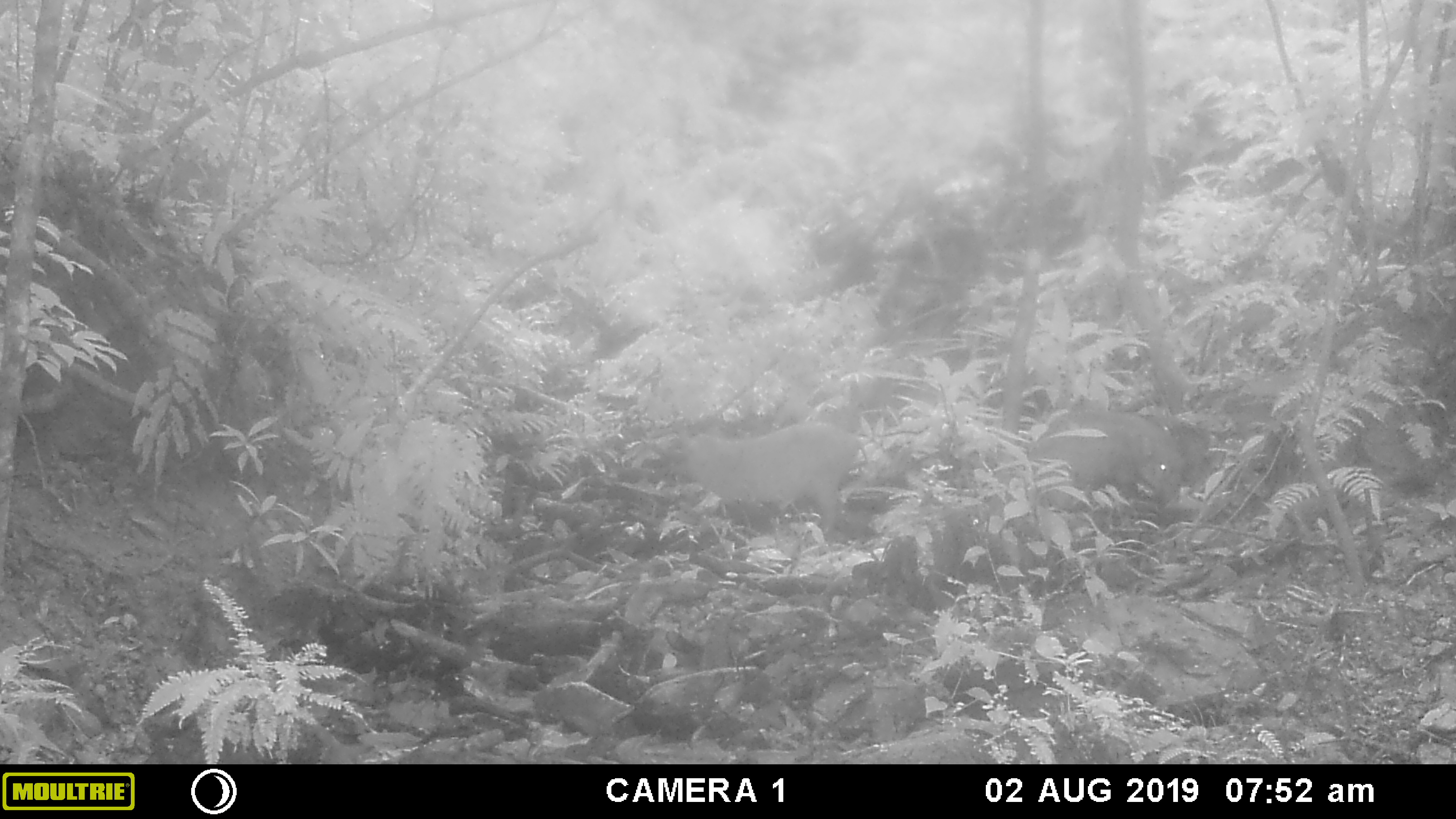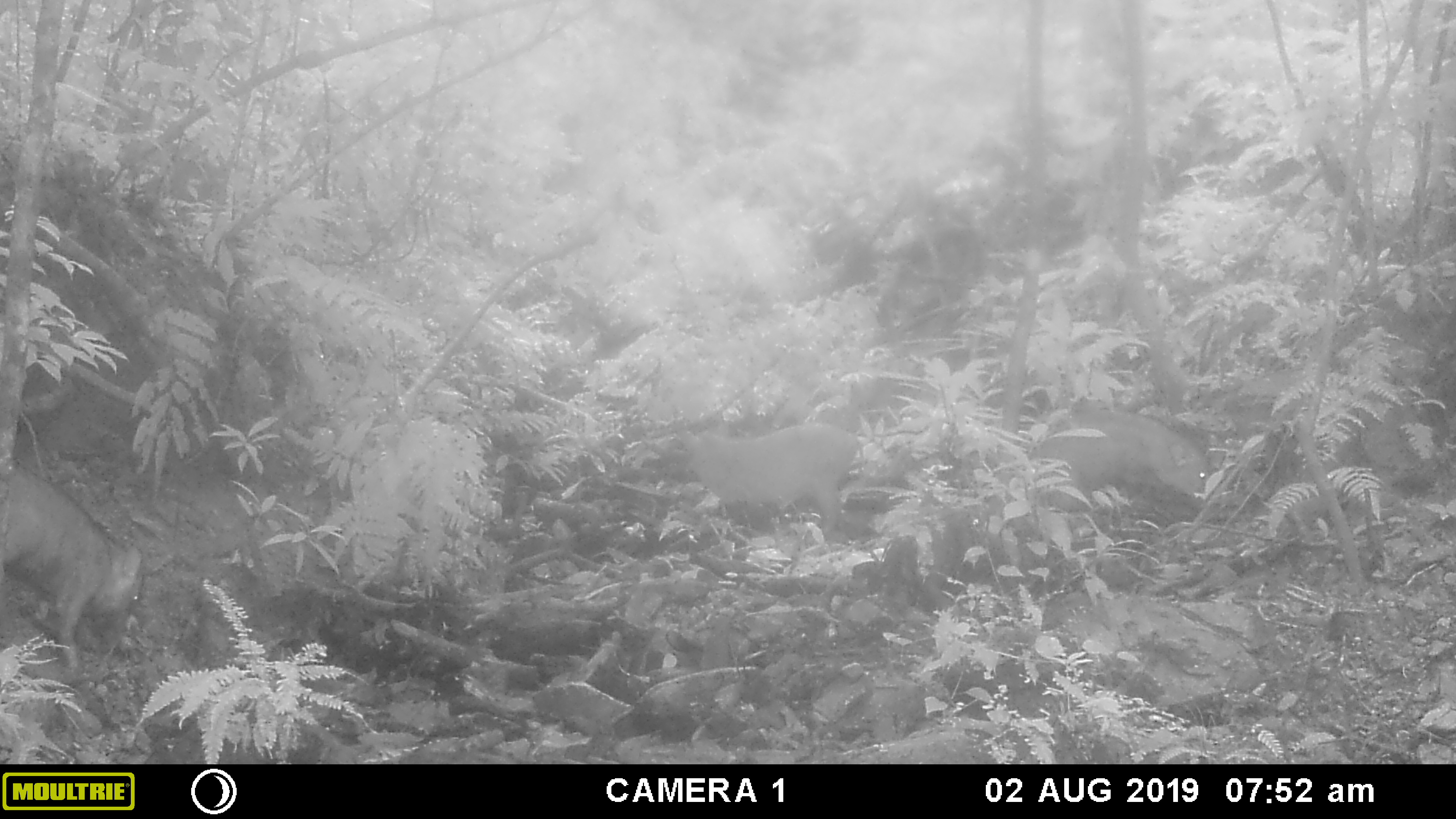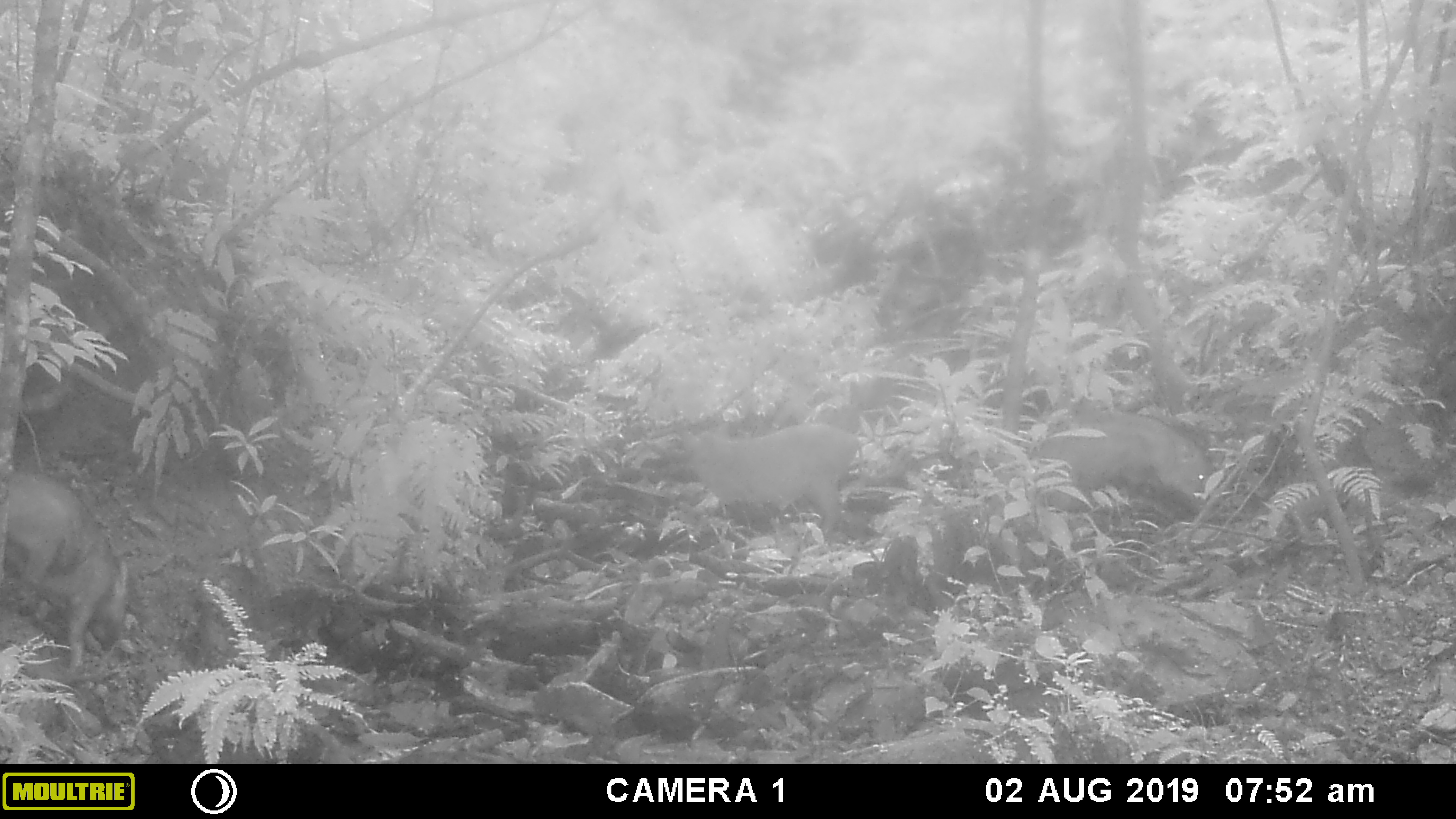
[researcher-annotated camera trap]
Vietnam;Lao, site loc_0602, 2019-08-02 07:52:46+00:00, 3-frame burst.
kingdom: Animalia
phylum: Chordata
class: Mammalia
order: Artiodactyla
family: Suidae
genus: Sus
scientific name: Sus scrofa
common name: eurasian wild pig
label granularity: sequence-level